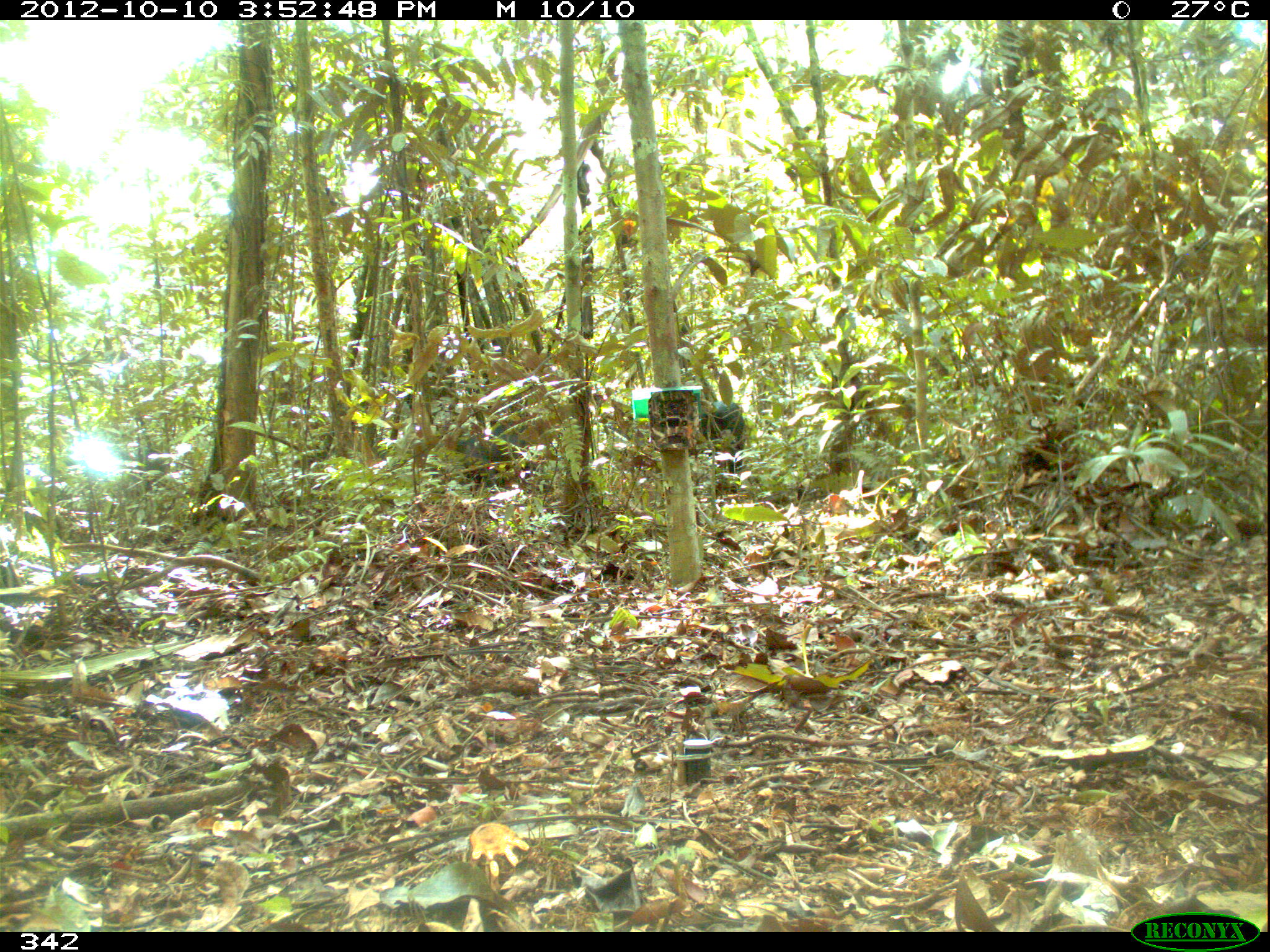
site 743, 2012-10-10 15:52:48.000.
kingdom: Animalia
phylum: Chordata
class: Mammalia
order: Artiodactyla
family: Tayassuidae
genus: Tayassu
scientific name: Tayassu pecari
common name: white-lipped peccary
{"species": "Tayassu pecari (white-lipped peccary)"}